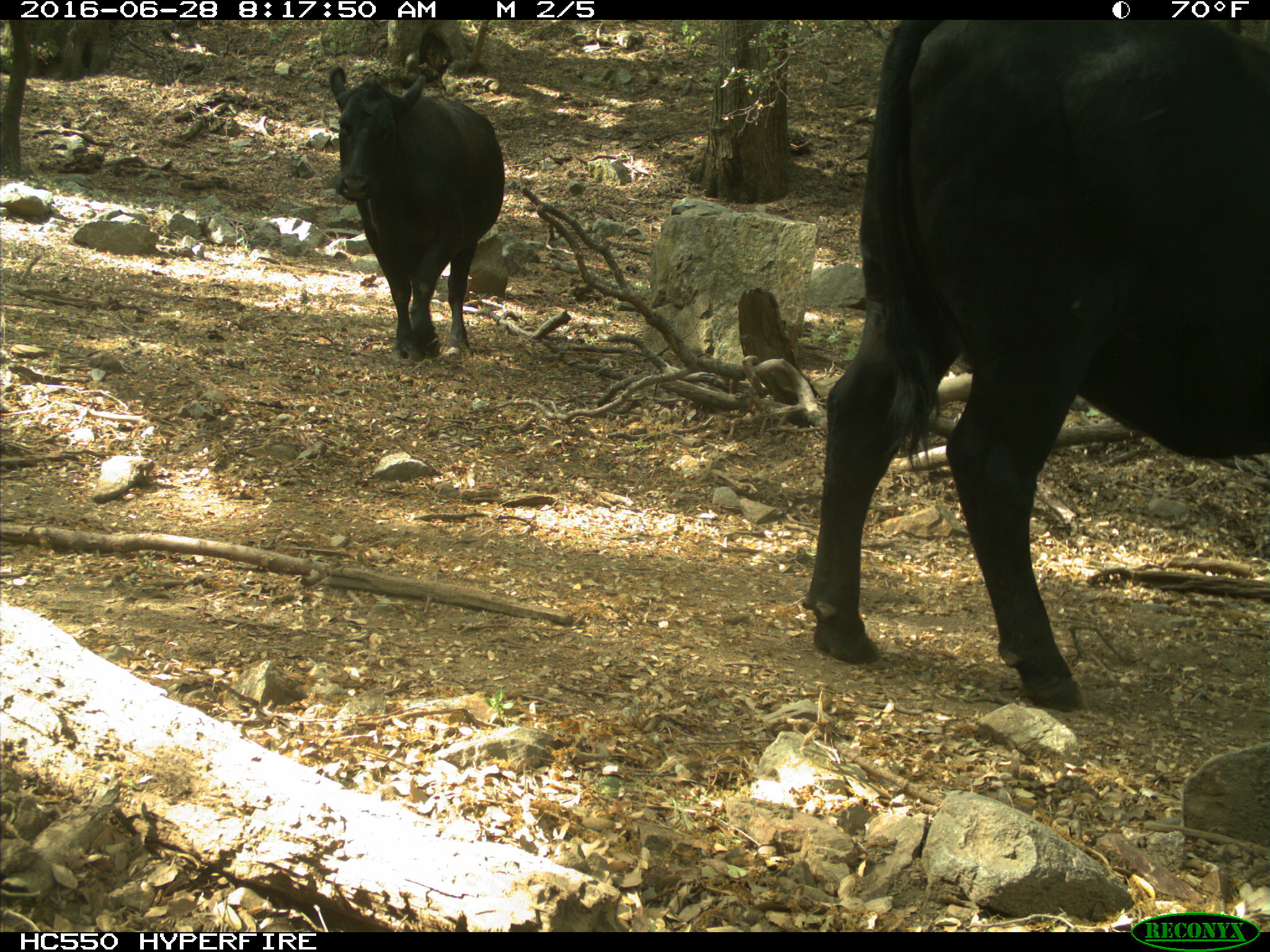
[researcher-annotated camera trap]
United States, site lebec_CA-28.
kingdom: Animalia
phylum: Chordata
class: Mammalia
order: Artiodactyla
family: Bovidae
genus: Bos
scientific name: Bos taurus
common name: domestic cow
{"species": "Bos taurus (domestic cow)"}